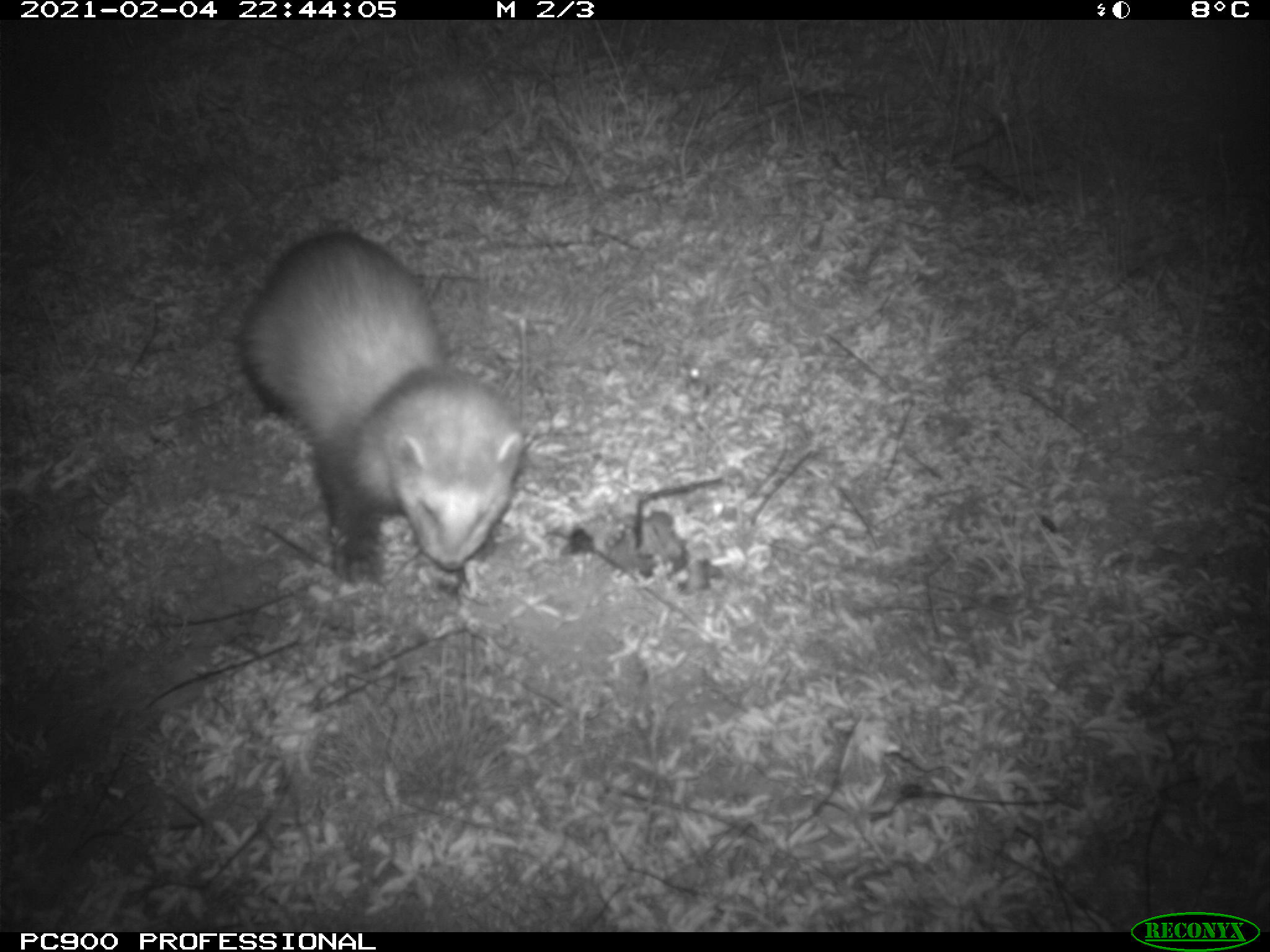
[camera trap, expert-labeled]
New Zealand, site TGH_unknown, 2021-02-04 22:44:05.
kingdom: Animalia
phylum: Chordata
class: Mammalia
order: Carnivora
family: Mustelidae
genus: Mustela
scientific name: Mustela furo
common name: ferret